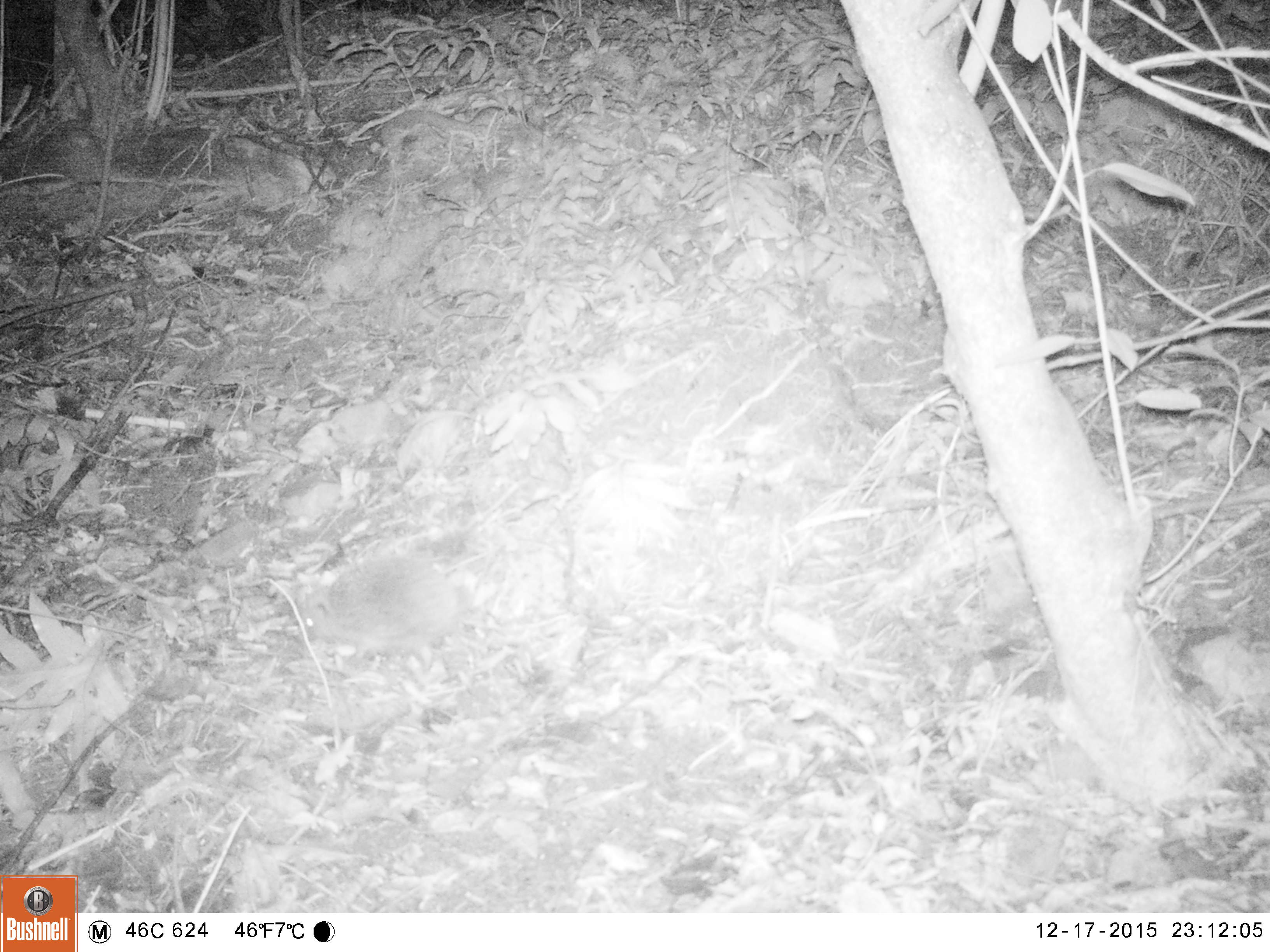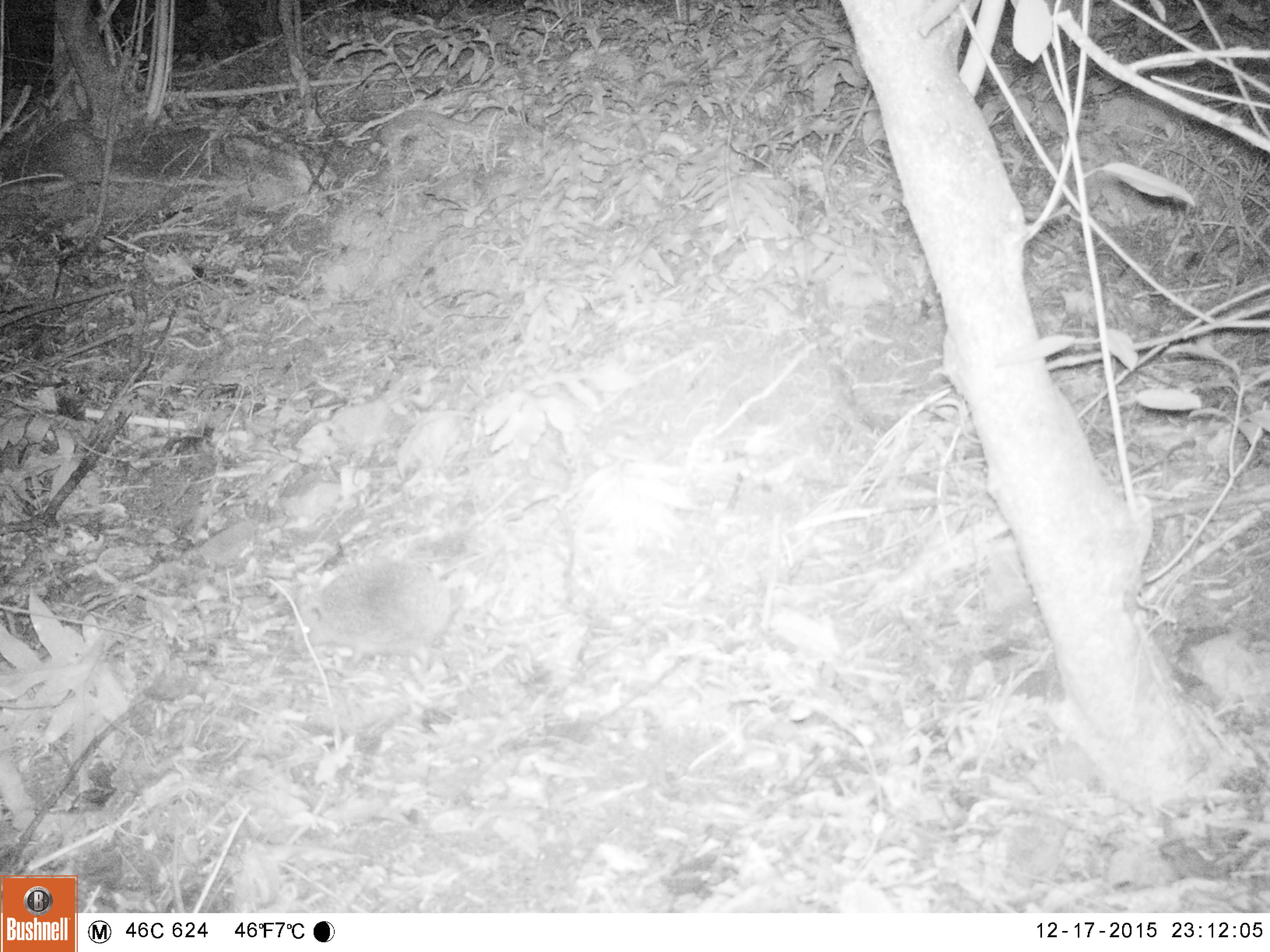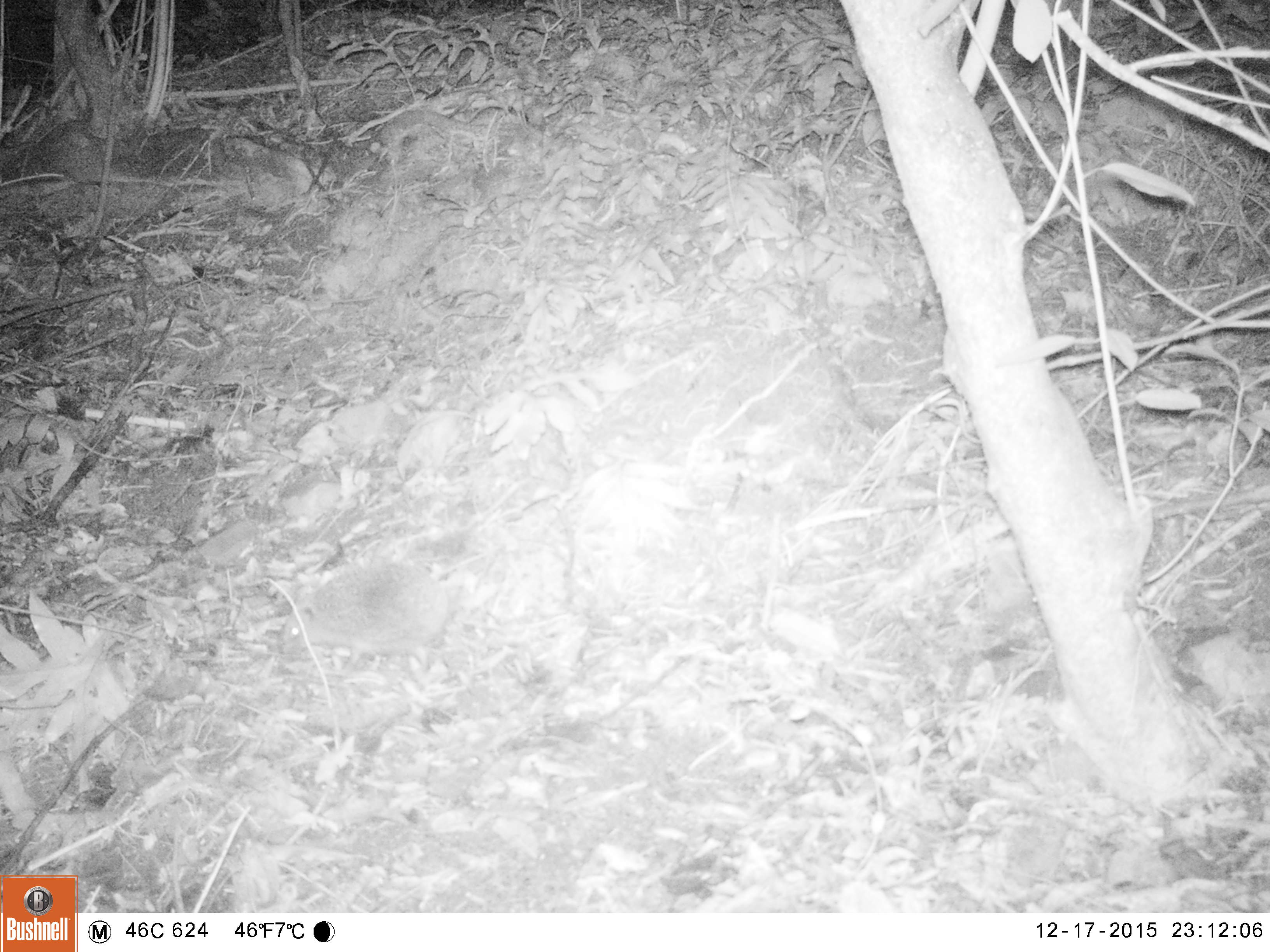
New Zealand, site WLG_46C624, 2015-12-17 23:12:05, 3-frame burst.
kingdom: Animalia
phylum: Chordata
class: Mammalia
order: Eulipotyphla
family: Erinaceidae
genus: Erinaceus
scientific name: Erinaceus europaeus europaeus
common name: european hedgehog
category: hedgehog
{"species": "hedgehog (european hedgehog) (Erinaceus europaeus europaeus)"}